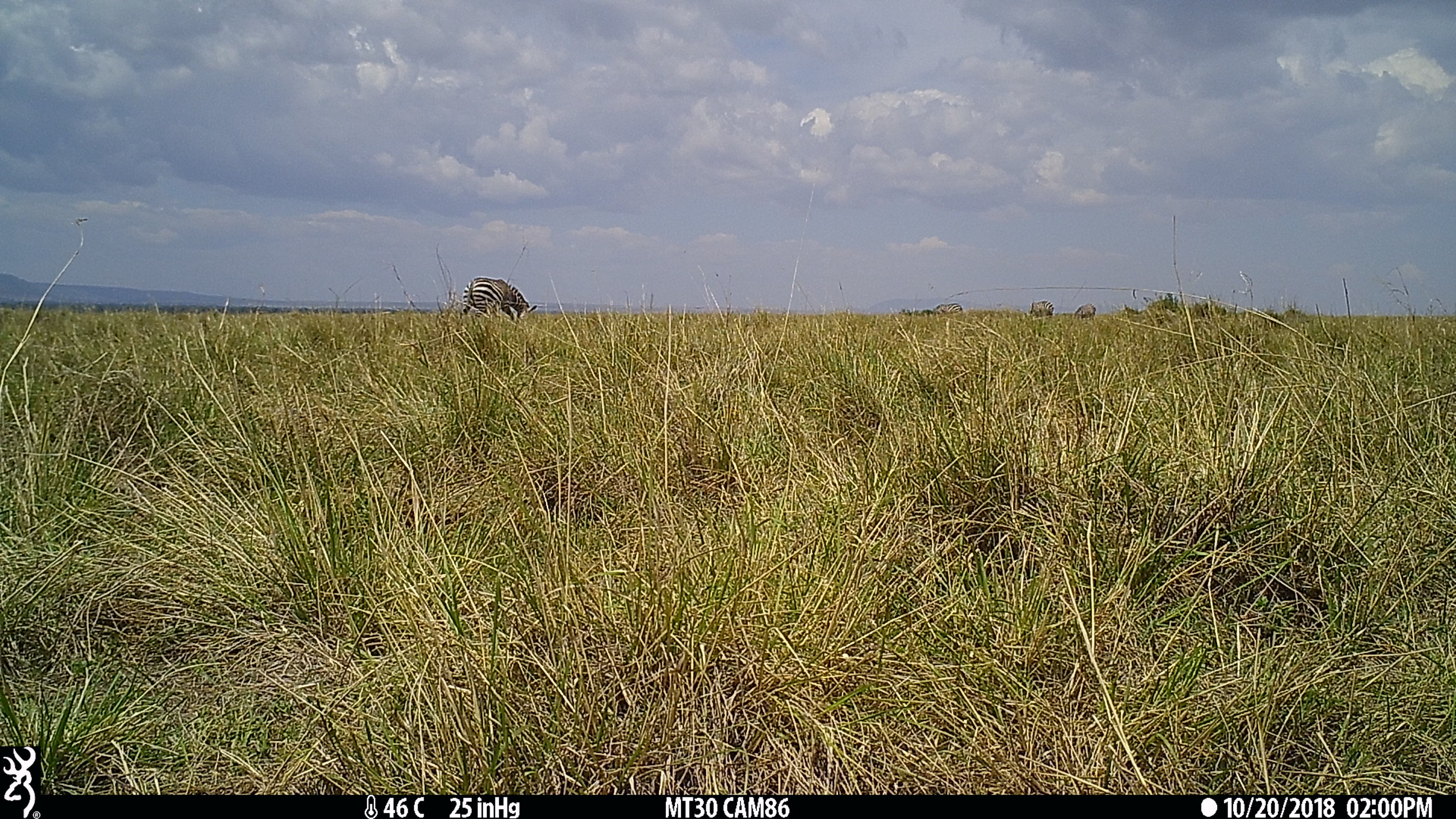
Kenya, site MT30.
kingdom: Animalia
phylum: Chordata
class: Mammalia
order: Perissodactyla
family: Equidae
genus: Equus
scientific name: Equus quagga burchellii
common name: burchell's zebra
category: zebra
Zebra (burchell's zebra) (Equus quagga burchellii).